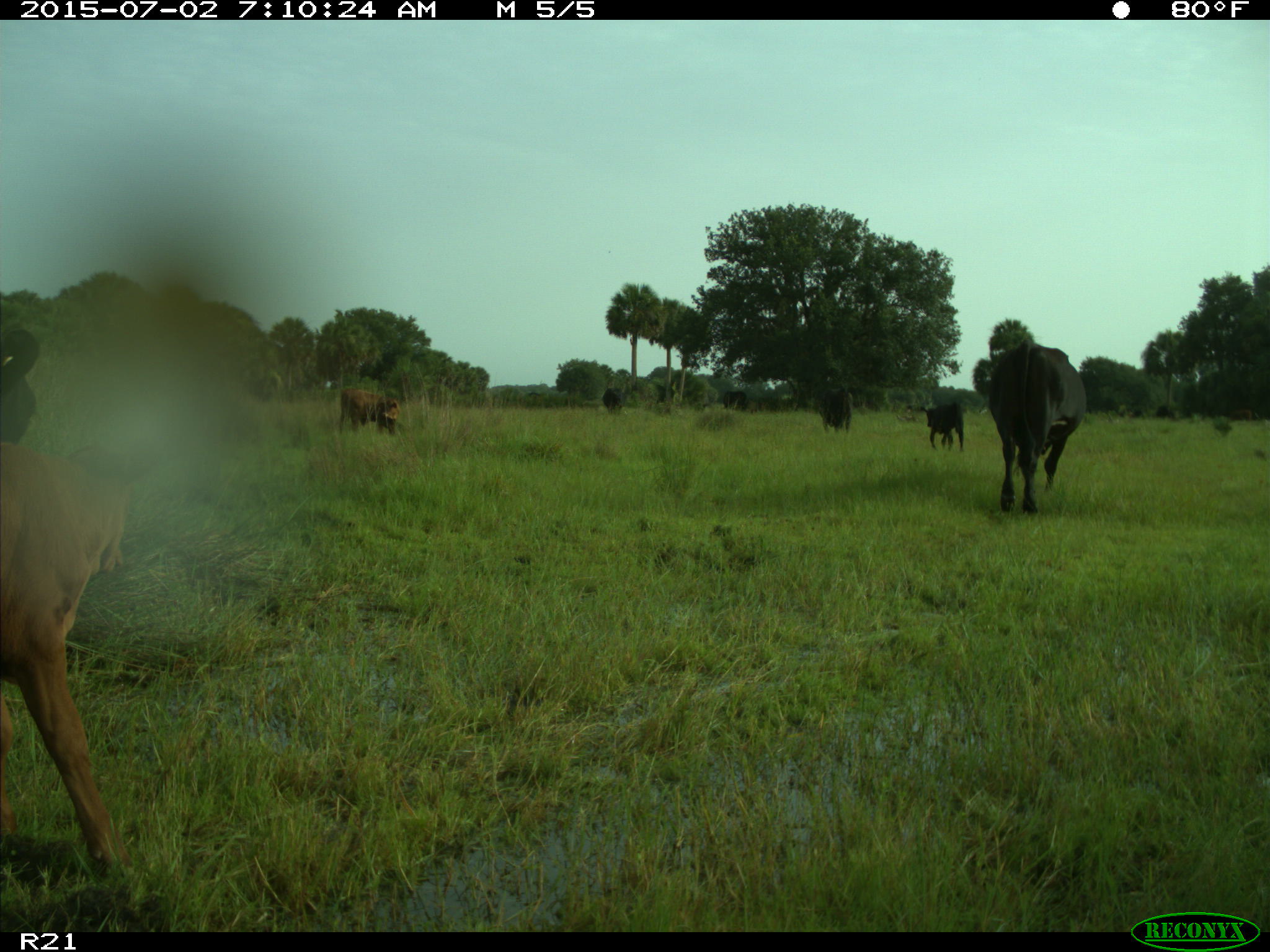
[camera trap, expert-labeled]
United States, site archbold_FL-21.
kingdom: Animalia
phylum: Chordata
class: Mammalia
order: Artiodactyla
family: Bovidae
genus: Bos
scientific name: Bos taurus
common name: domestic cow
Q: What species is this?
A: Bos taurus (domestic cow).